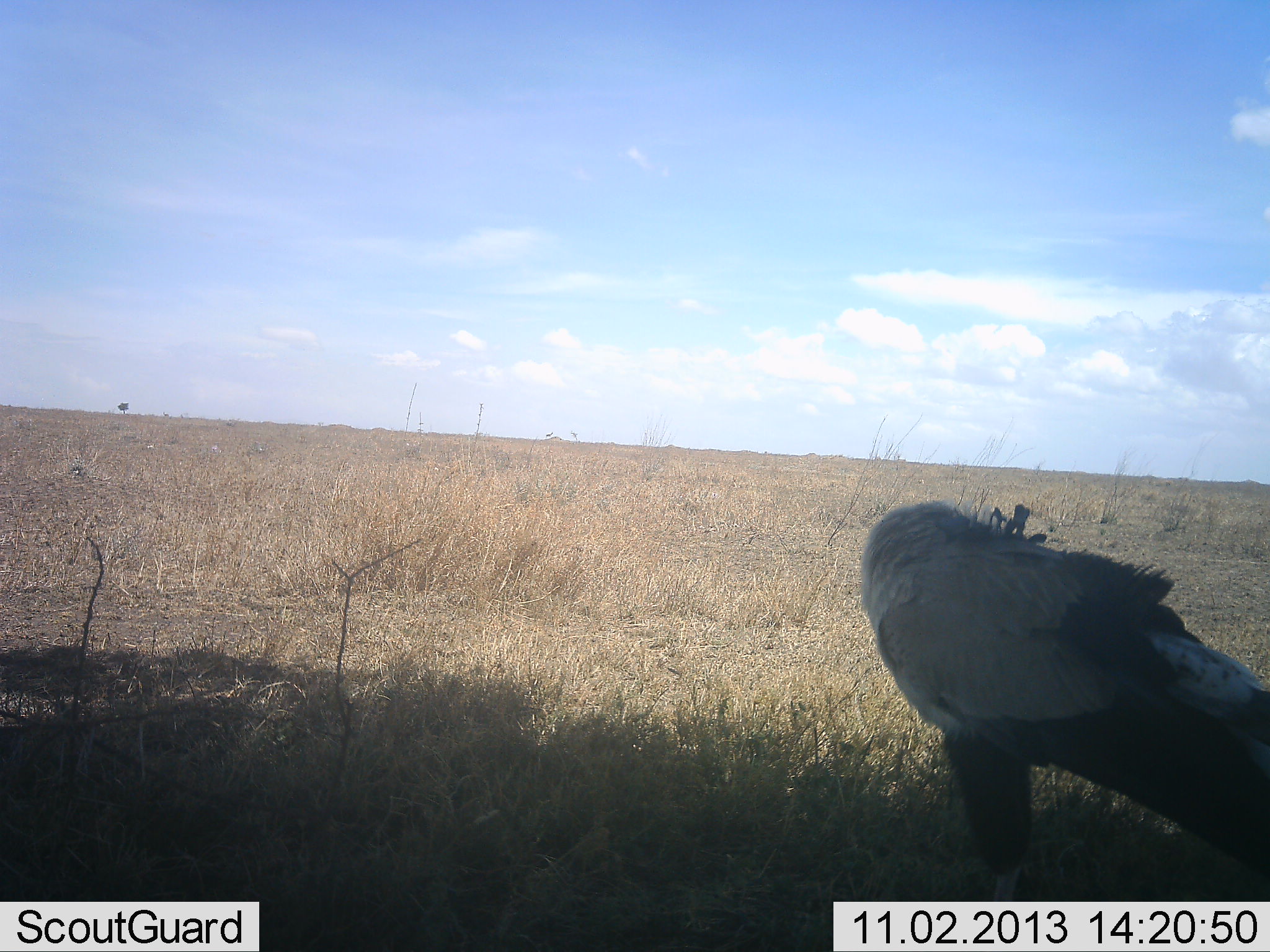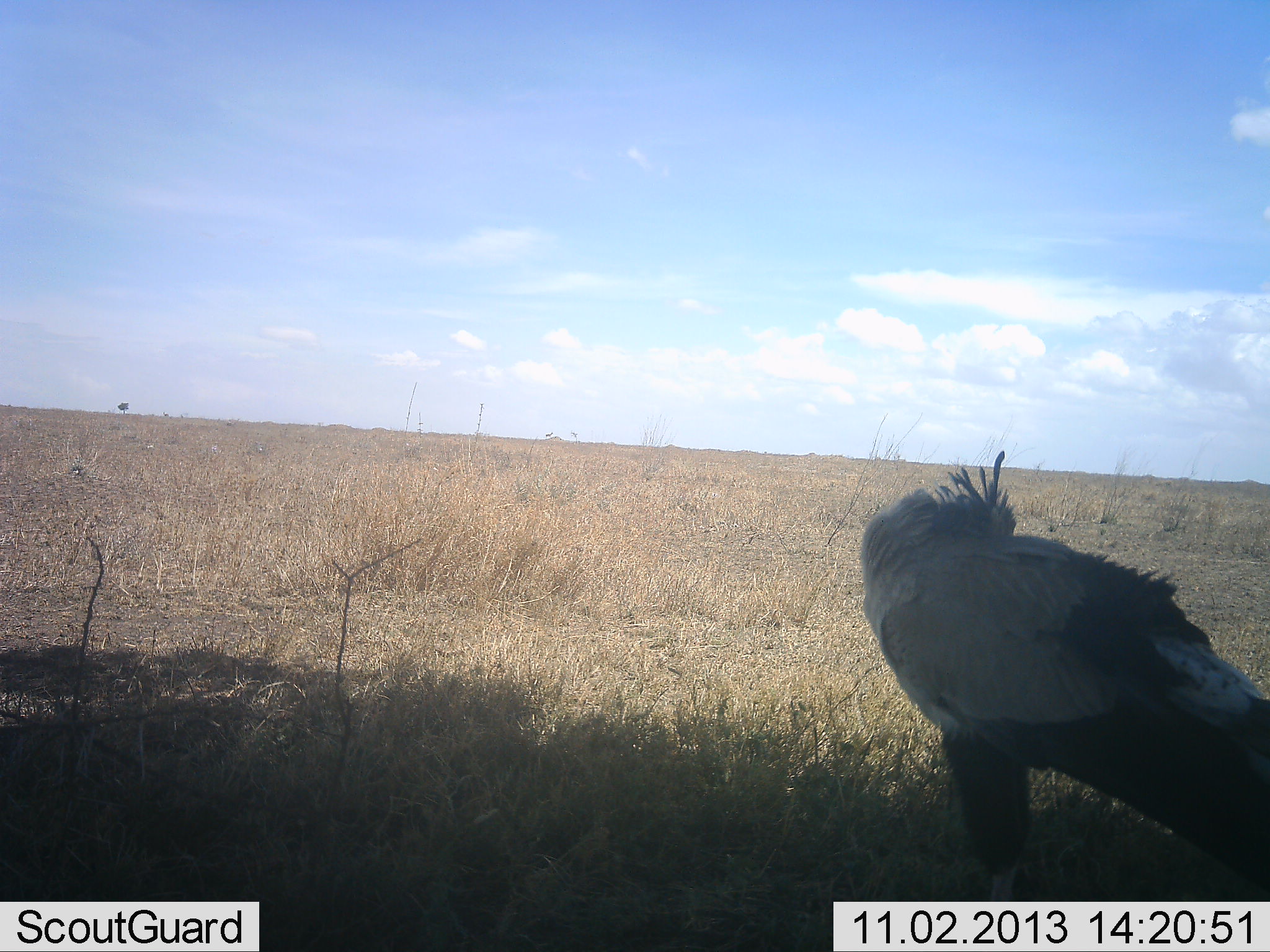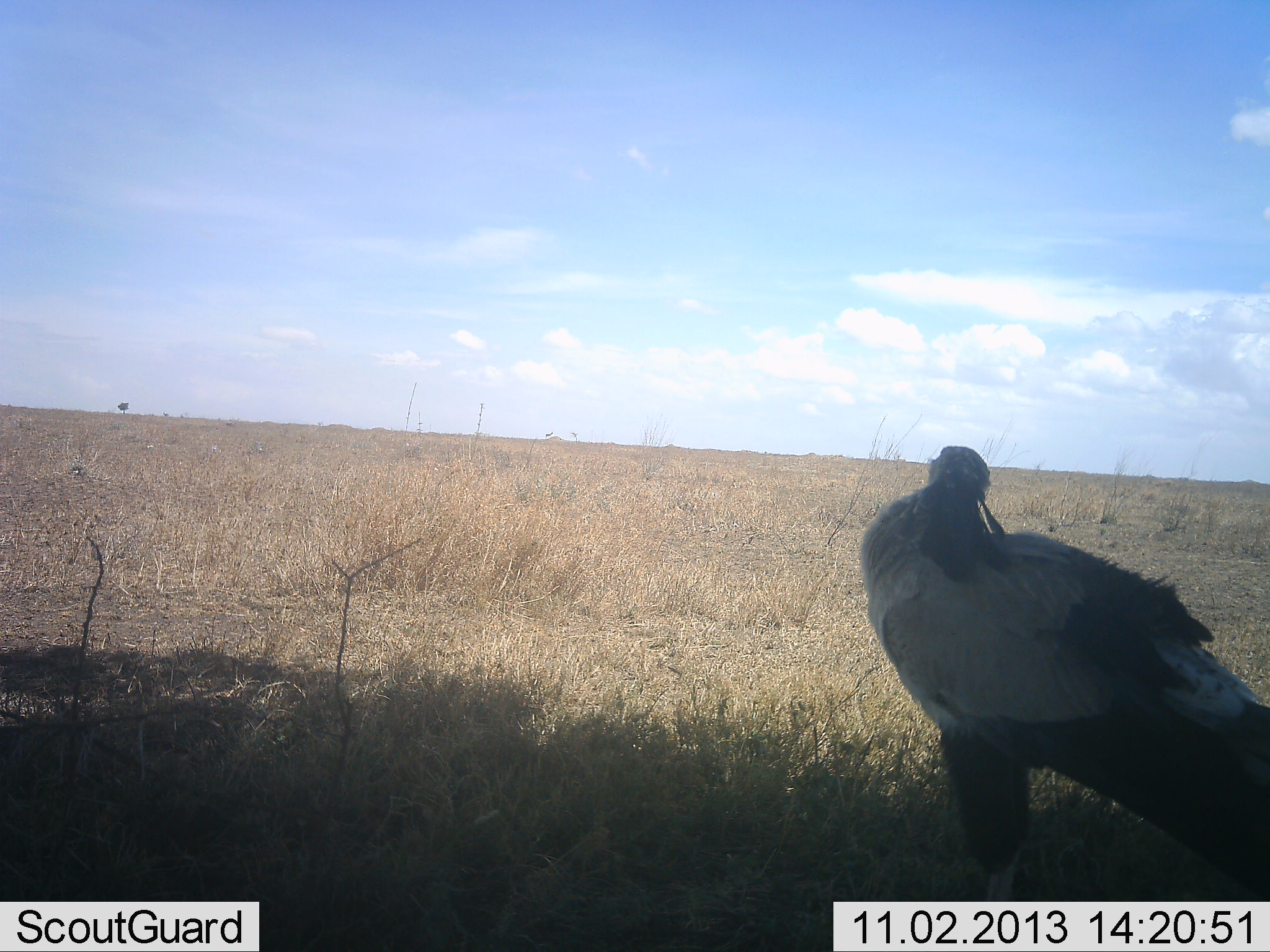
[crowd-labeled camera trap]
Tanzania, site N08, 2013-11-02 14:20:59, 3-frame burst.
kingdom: Animalia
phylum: Chordata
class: Aves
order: Accipitriformes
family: Sagittariidae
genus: Sagittarius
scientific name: Sagittarius serpentarius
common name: secretary bird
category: secretarybird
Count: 1.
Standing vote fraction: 95%.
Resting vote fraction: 5%.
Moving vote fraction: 5%.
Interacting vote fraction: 0%.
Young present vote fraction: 0%.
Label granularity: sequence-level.